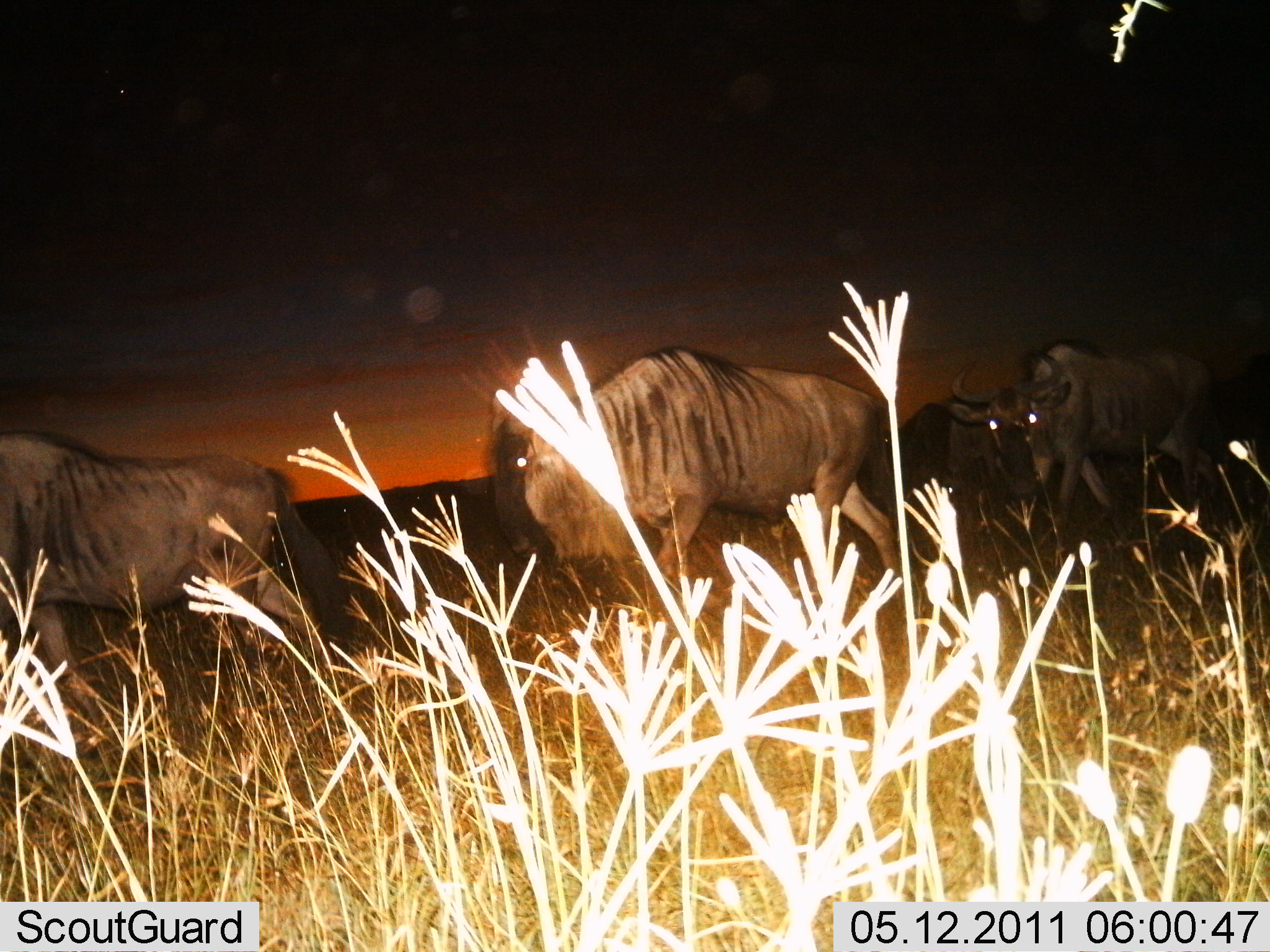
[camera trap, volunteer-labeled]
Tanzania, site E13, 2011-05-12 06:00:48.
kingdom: Animalia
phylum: Chordata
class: Mammalia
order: Artiodactyla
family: Bovidae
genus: Connochaetes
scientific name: Connochaetes taurinus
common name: blue wildebeest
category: wildebeest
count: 4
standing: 0%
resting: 0%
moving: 100%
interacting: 0%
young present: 7%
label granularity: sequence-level